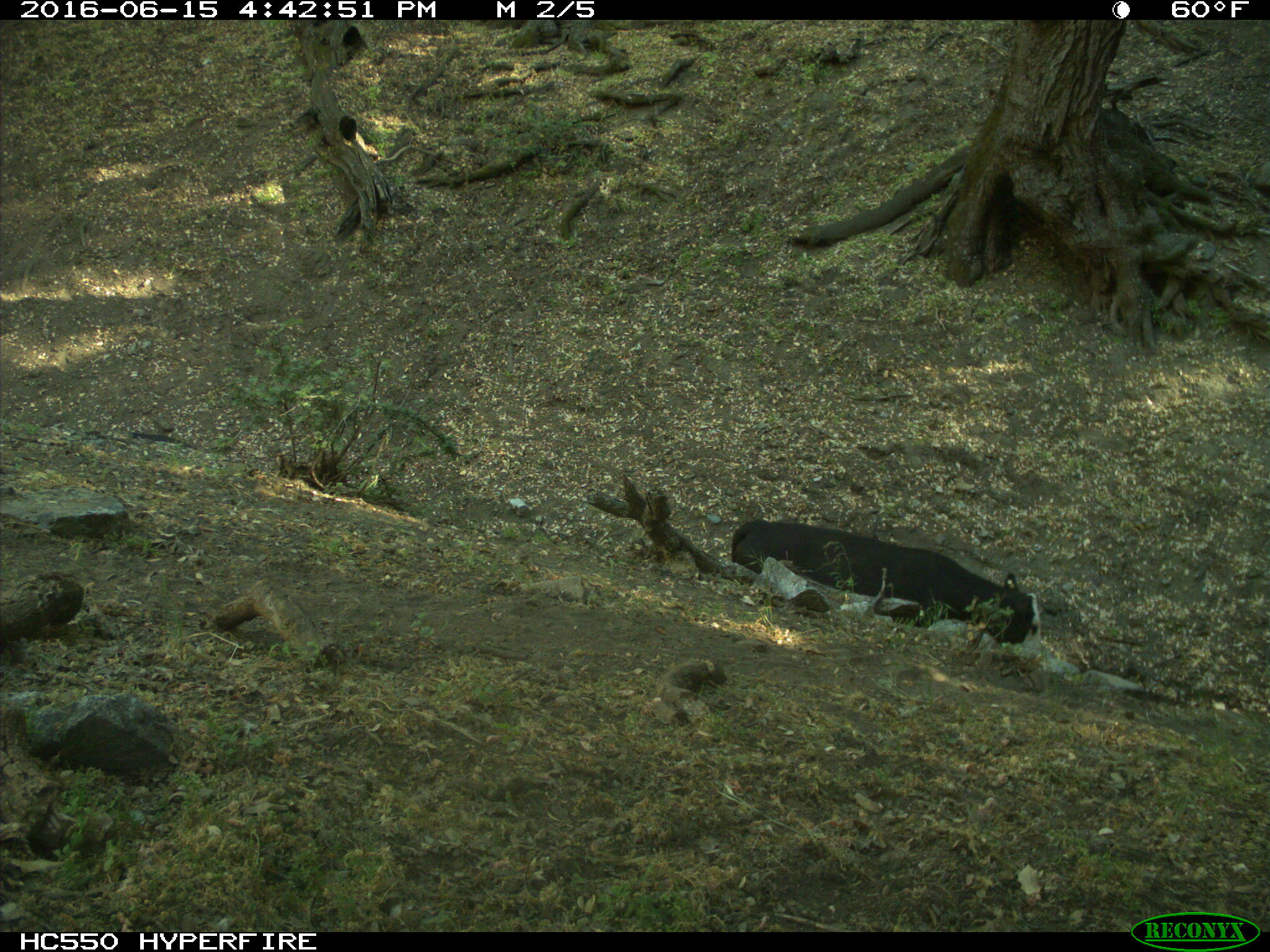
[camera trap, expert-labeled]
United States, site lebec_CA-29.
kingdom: Animalia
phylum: Chordata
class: Mammalia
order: Artiodactyla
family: Bovidae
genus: Bos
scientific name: Bos taurus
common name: domestic cow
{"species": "Bos taurus (domestic cow)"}